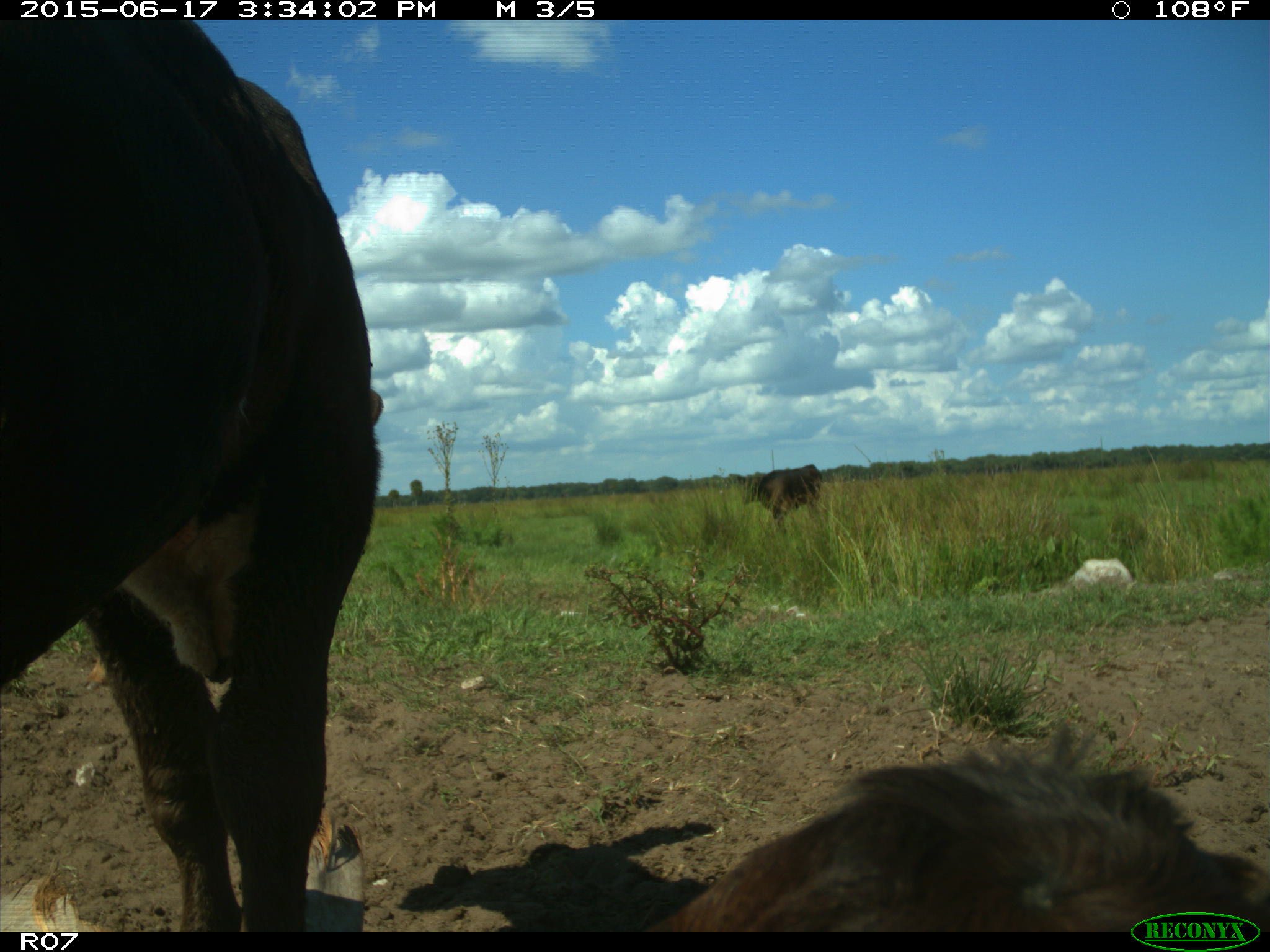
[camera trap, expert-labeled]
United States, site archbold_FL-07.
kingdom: Animalia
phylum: Chordata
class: Mammalia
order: Artiodactyla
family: Bovidae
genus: Bos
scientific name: Bos taurus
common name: domestic cow